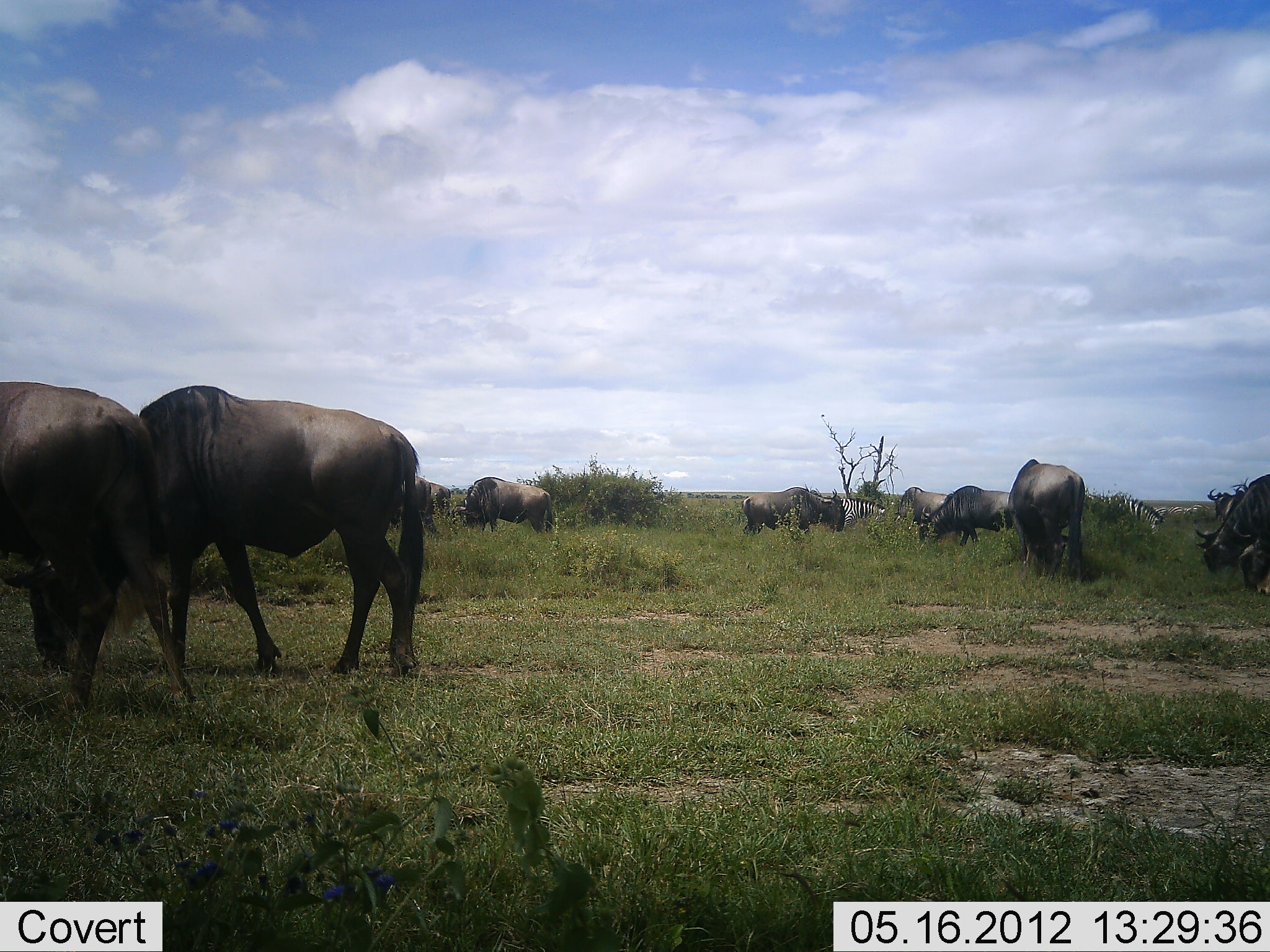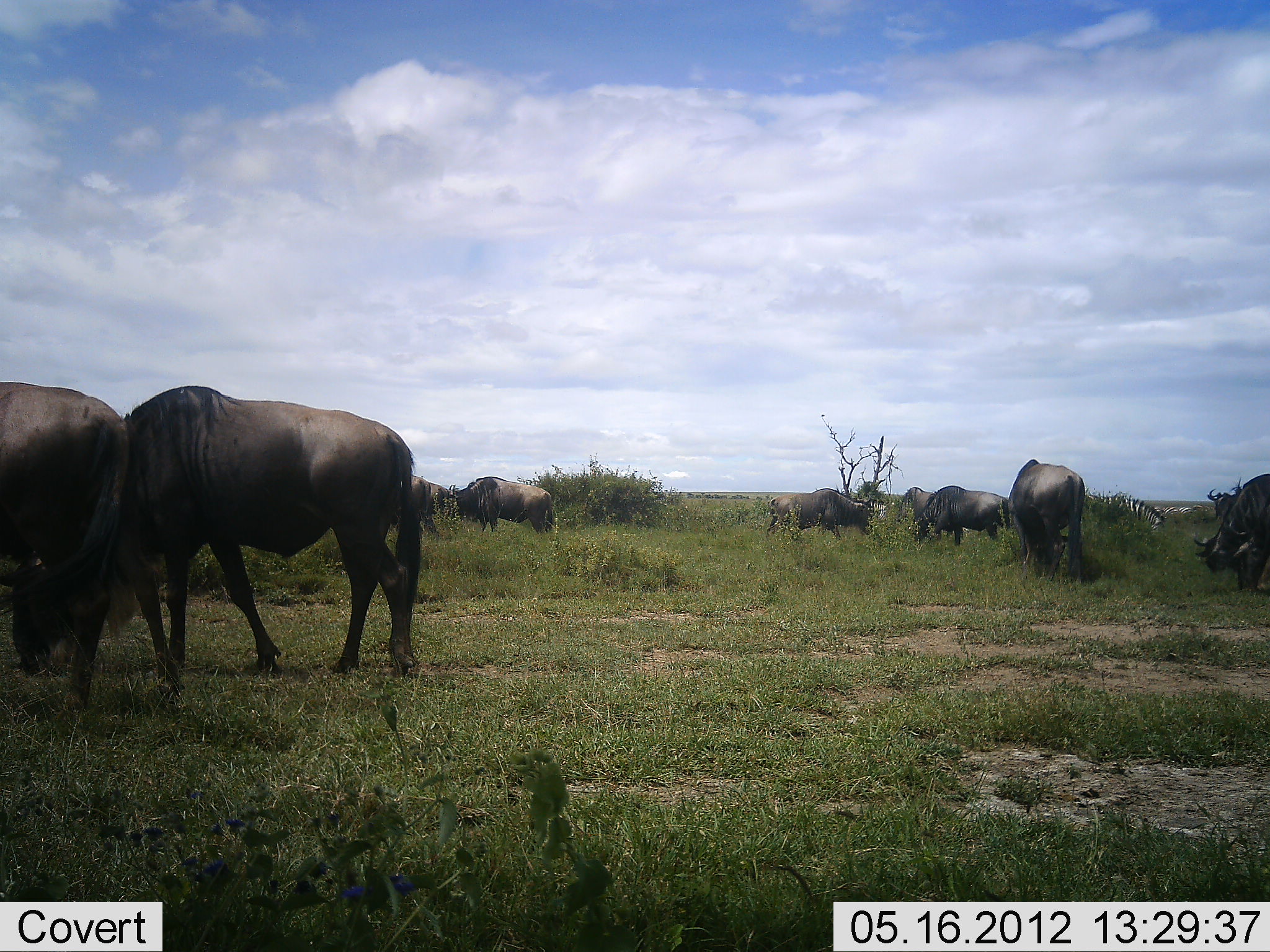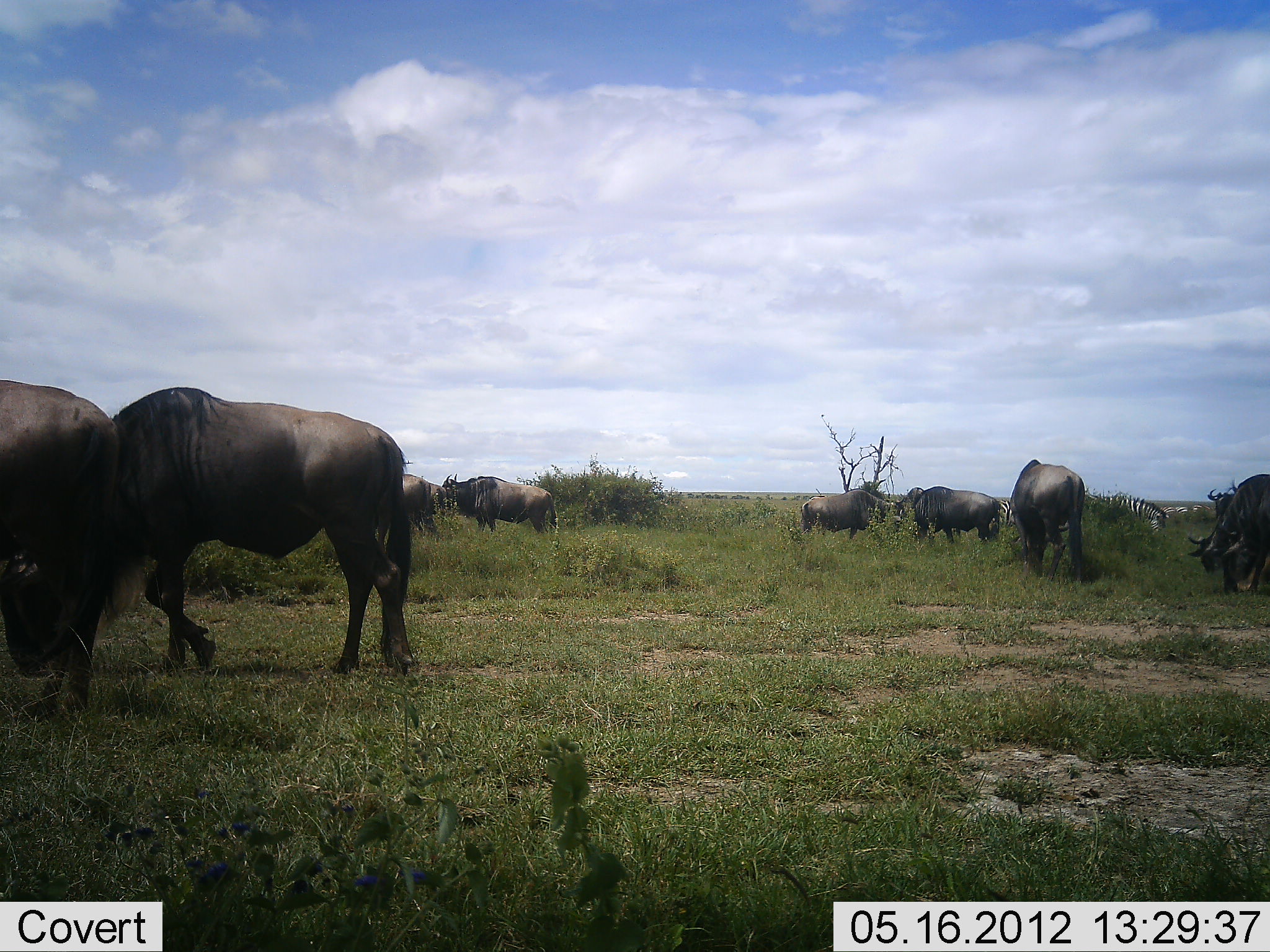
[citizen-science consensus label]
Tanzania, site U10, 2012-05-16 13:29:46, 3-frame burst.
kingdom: Animalia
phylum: Chordata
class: Mammalia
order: Artiodactyla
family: Bovidae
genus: Connochaetes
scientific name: Connochaetes taurinus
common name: blue wildebeest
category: wildebeest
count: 11-50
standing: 25%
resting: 0%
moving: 6%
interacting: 6%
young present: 0%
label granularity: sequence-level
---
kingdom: Animalia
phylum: Chordata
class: Mammalia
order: Perissodactyla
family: Equidae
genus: Equus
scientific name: Equus quagga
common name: plains zebra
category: zebra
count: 2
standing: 0%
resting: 0%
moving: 10%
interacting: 0%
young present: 0%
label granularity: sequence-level